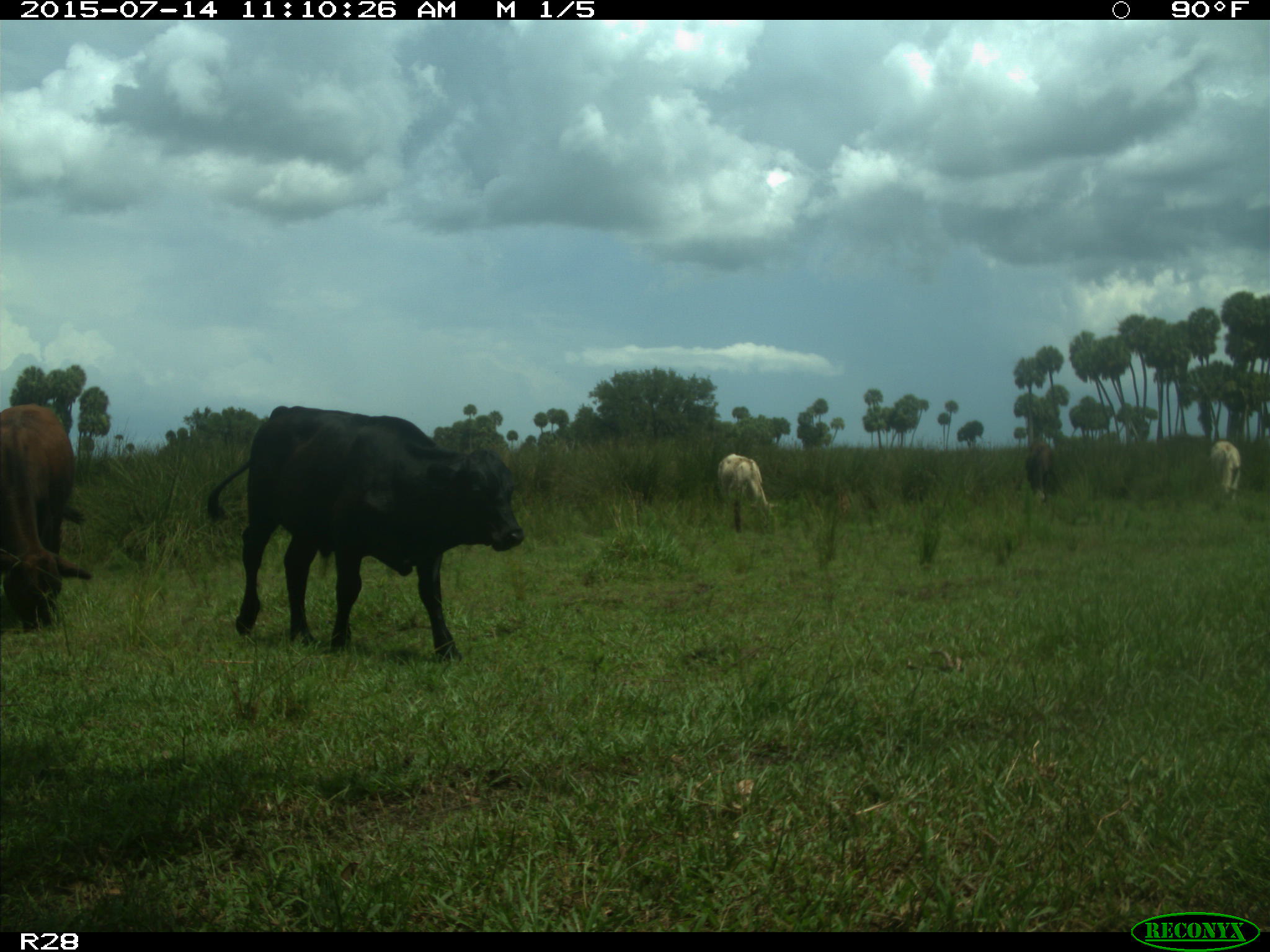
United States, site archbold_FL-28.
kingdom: Animalia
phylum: Chordata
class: Mammalia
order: Artiodactyla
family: Bovidae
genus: Bos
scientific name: Bos taurus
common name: domestic cow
Bos taurus (domestic cow).